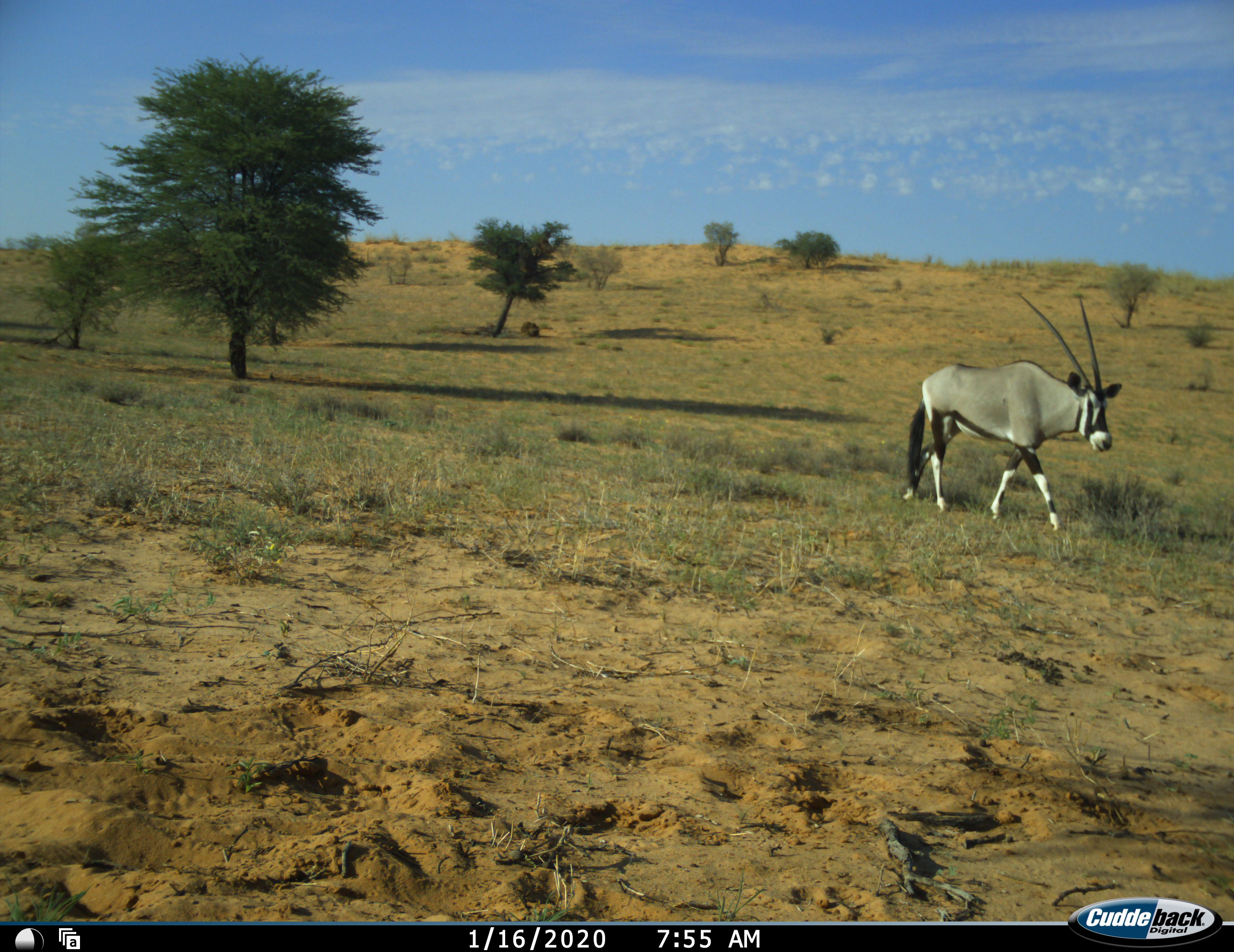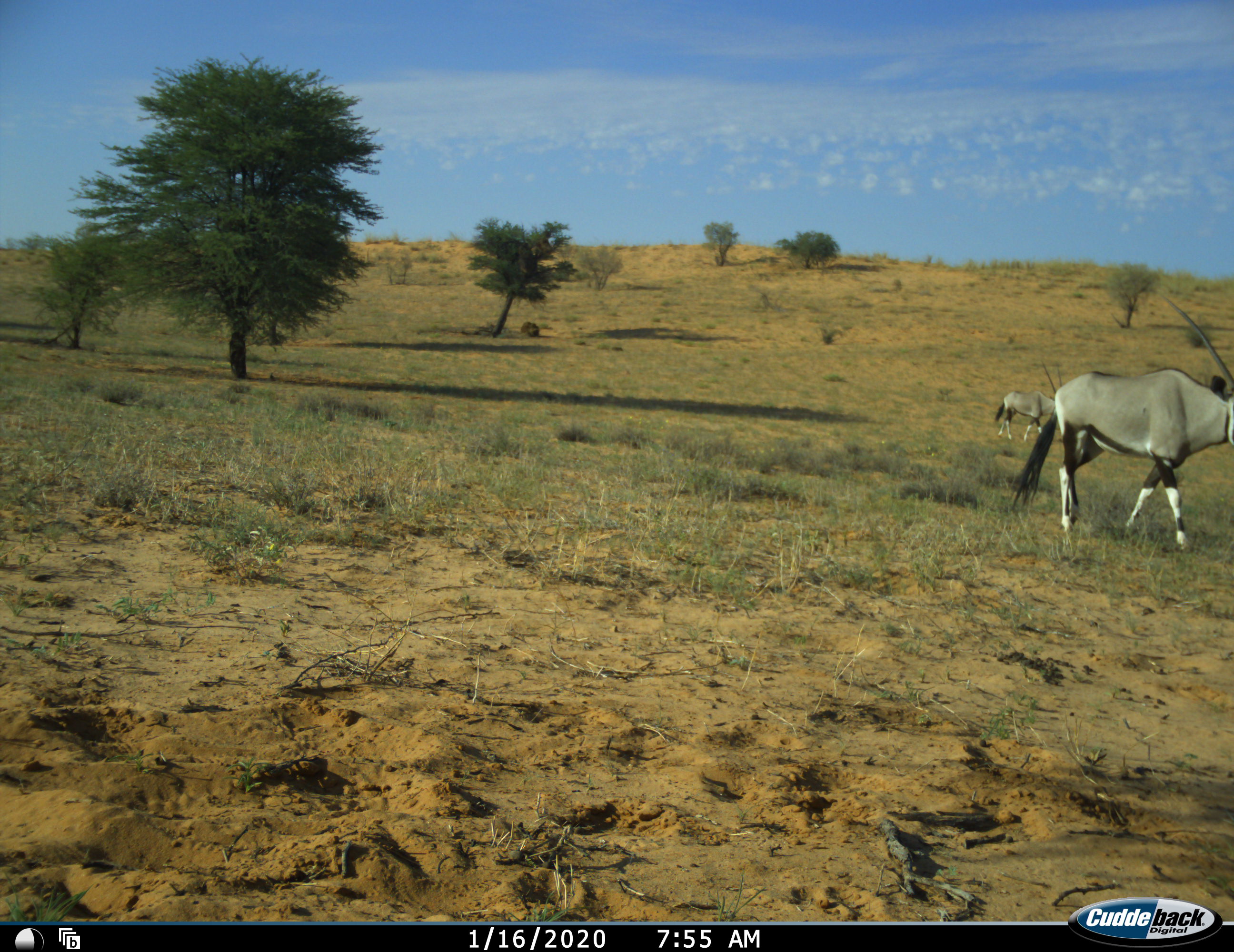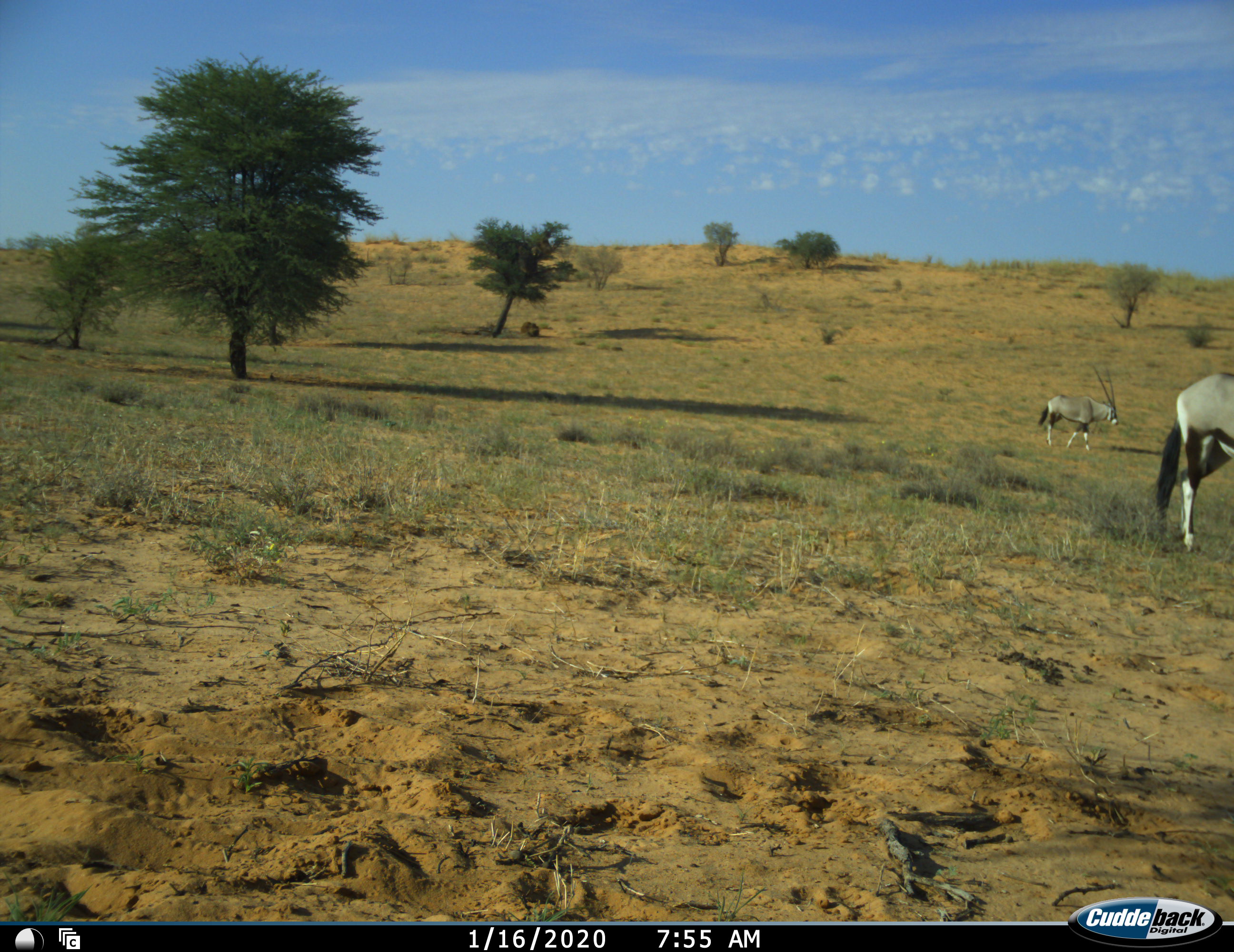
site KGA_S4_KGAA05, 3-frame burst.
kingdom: Animalia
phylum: Chordata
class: Mammalia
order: Artiodactyla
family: Bovidae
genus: Oryx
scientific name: Oryx gazella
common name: gemsbok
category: oryx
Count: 2.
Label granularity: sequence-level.